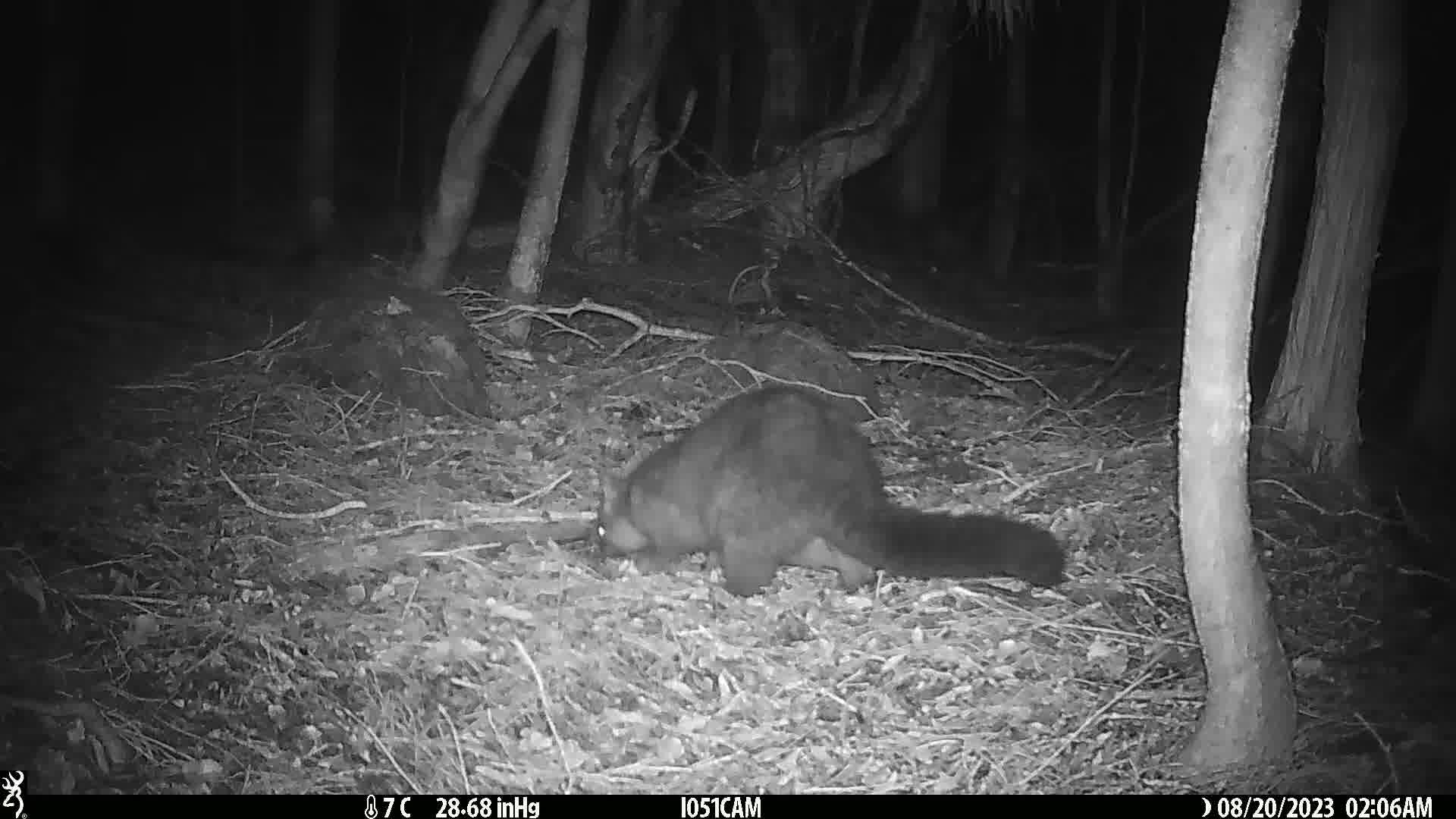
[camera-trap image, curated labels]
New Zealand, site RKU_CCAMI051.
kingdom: Animalia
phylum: Chordata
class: Mammalia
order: Diprotodontia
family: Phalangeridae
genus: Trichosurus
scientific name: Trichosurus vulpecula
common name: common brushtail possum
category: possum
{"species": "possum (common brushtail possum) (Trichosurus vulpecula)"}